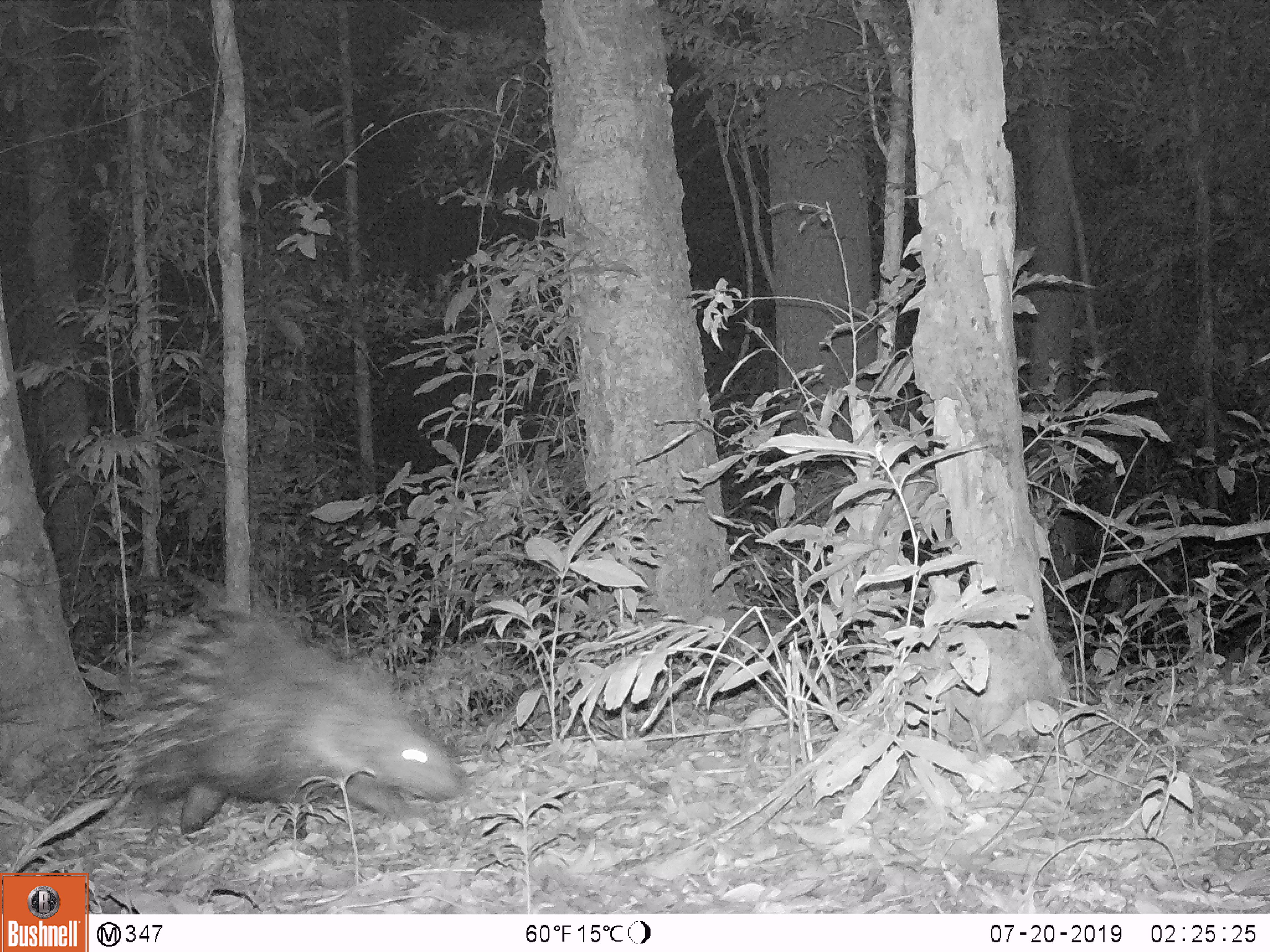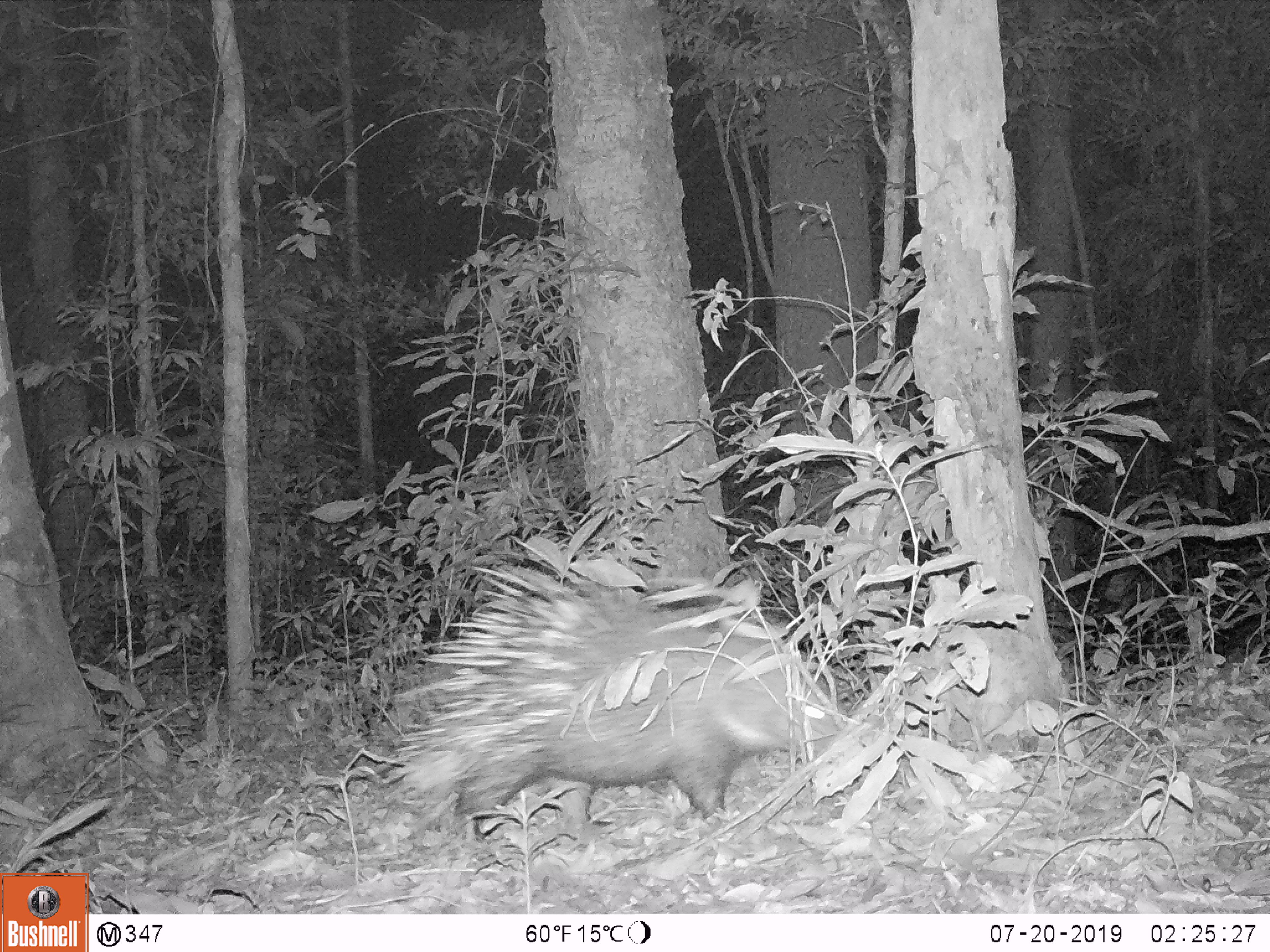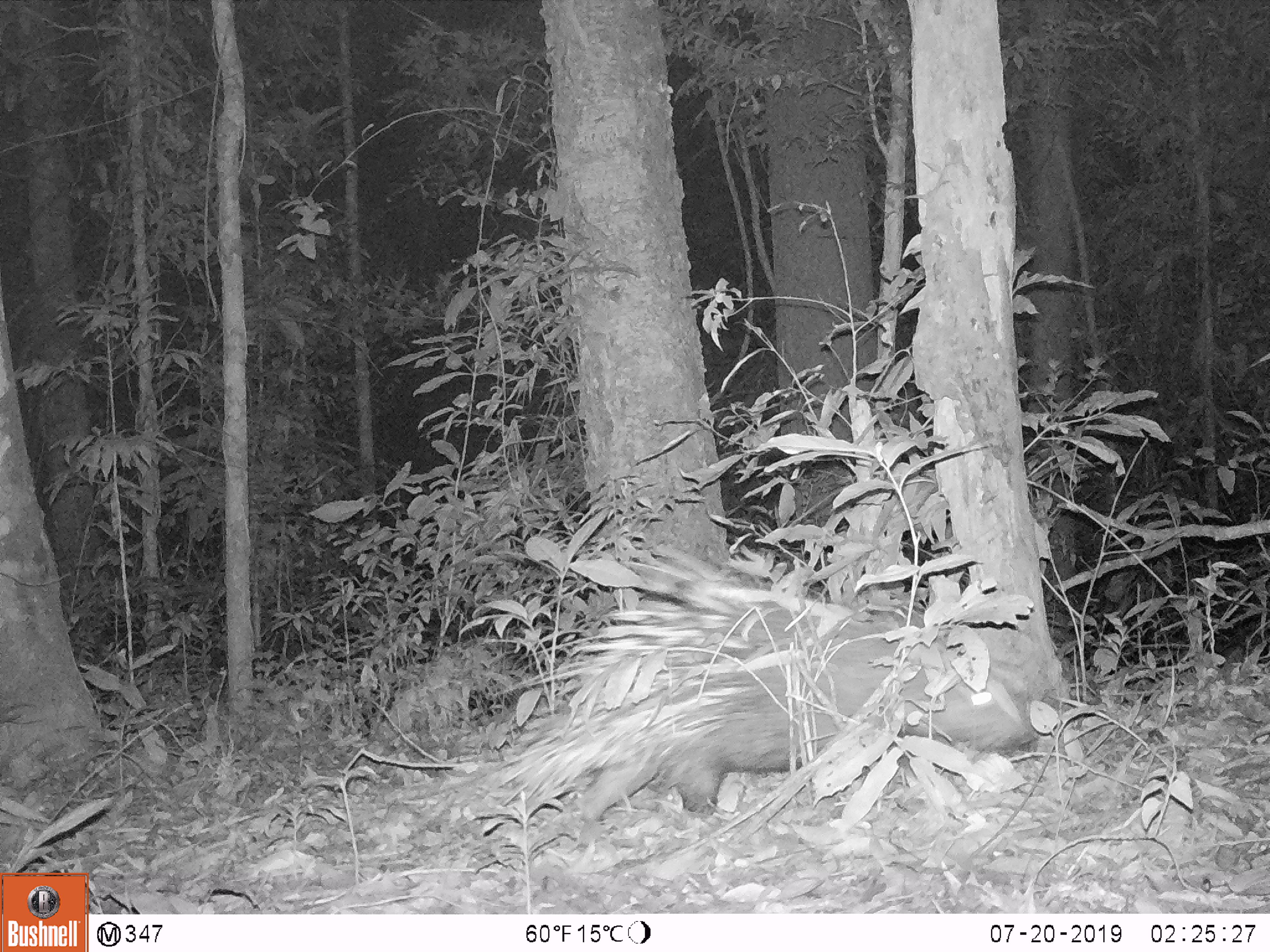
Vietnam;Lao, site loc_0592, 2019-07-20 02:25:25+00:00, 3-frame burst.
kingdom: Animalia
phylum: Chordata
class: Mammalia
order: Rodentia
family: Hystricidae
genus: Hystrix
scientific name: Hystrix brachyura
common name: malayan porcupine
Malayan porcupine (Hystrix brachyura). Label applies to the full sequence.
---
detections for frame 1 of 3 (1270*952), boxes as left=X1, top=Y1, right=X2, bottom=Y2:
malayan porcupine: left=94, top=565, right=471, bottom=835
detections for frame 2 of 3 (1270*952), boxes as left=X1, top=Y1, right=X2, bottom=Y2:
malayan porcupine: left=381, top=536, right=851, bottom=834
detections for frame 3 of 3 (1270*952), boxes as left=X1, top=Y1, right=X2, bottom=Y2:
malayan porcupine: left=460, top=539, right=1039, bottom=825